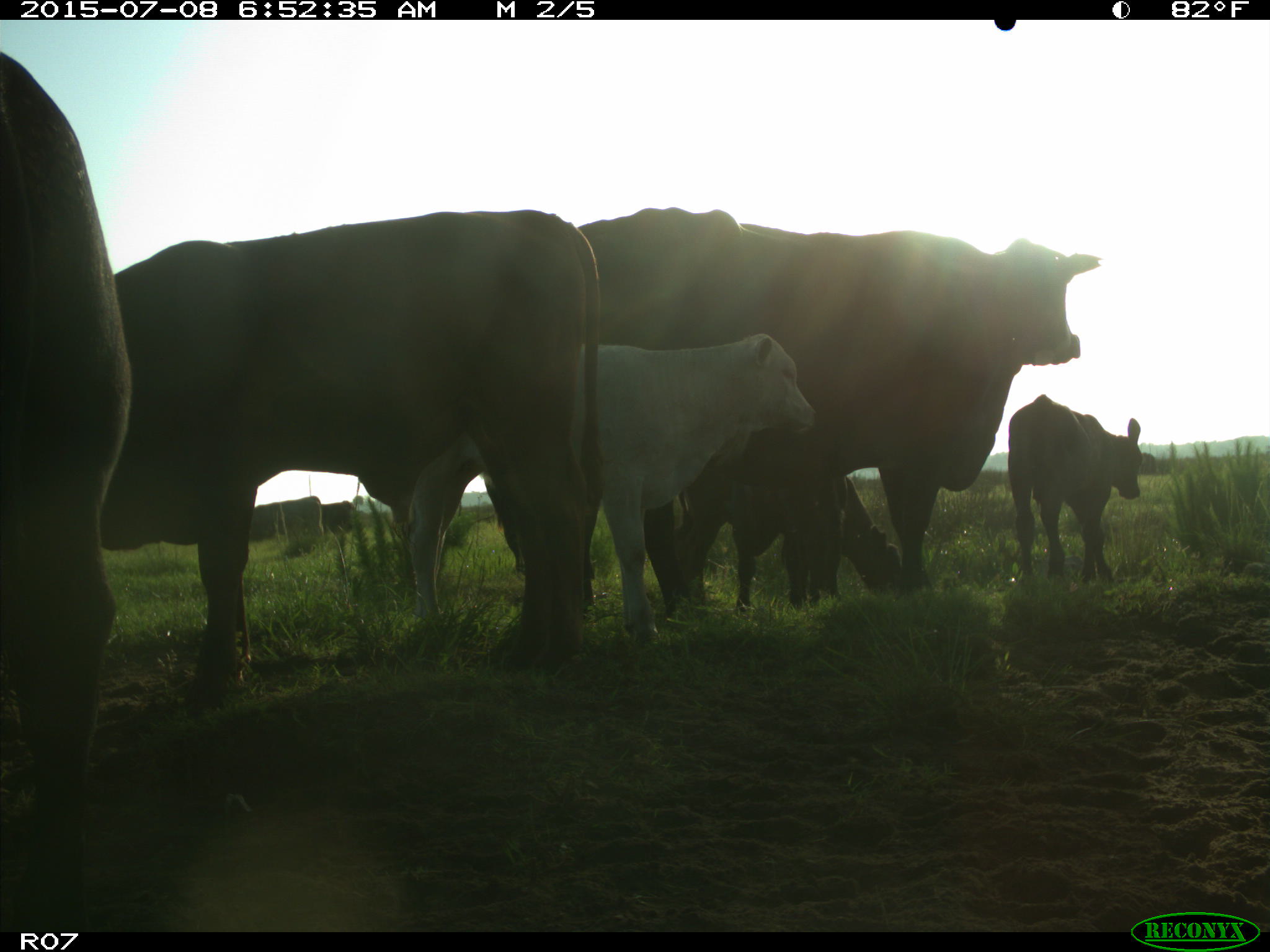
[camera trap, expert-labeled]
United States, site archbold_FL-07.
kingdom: Animalia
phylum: Chordata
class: Mammalia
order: Artiodactyla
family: Bovidae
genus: Bos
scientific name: Bos taurus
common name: domestic cow